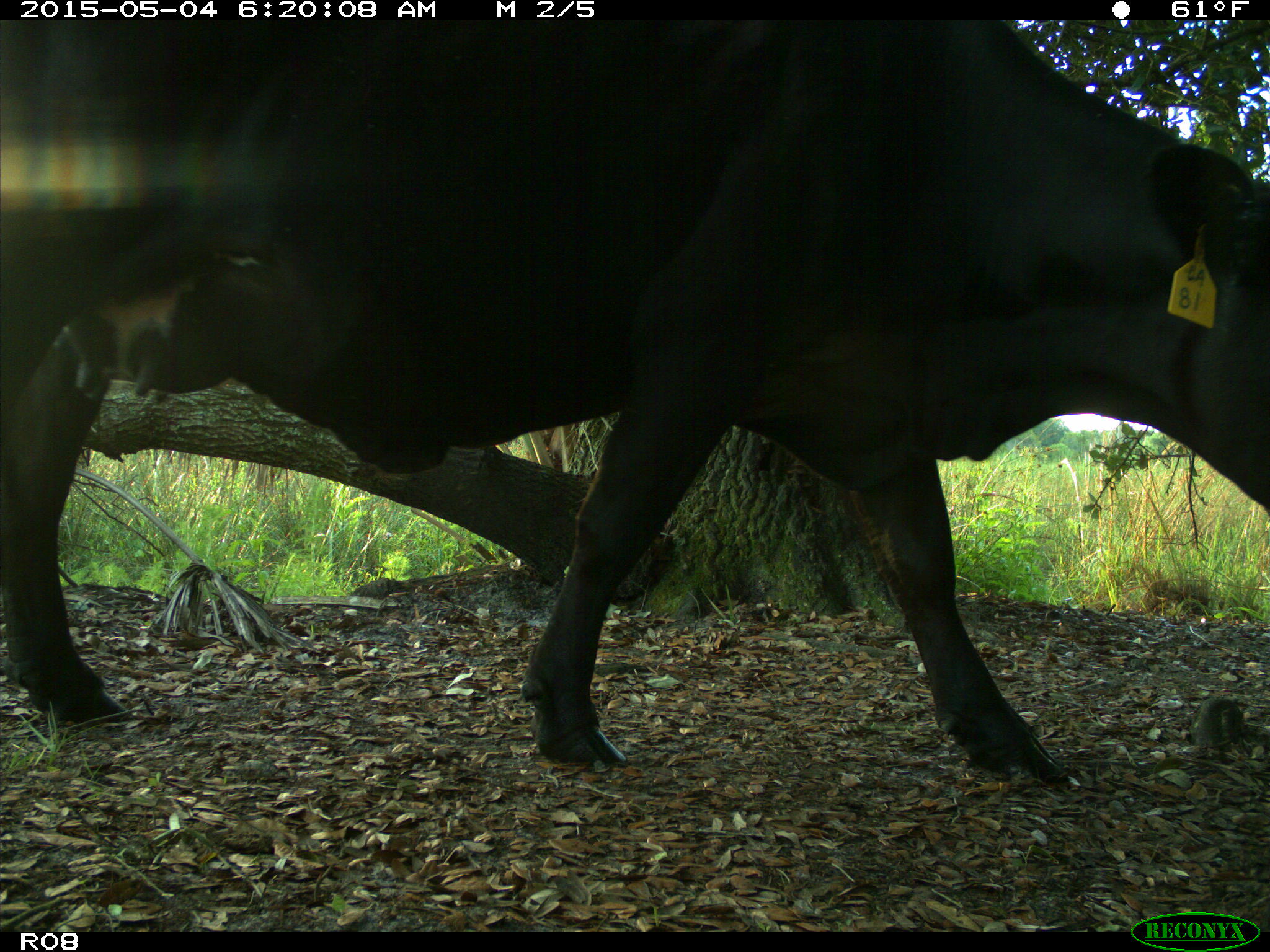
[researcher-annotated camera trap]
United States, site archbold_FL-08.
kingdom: Animalia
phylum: Chordata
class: Mammalia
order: Artiodactyla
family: Bovidae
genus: Bos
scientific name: Bos taurus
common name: domestic cow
Bos taurus (domestic cow).